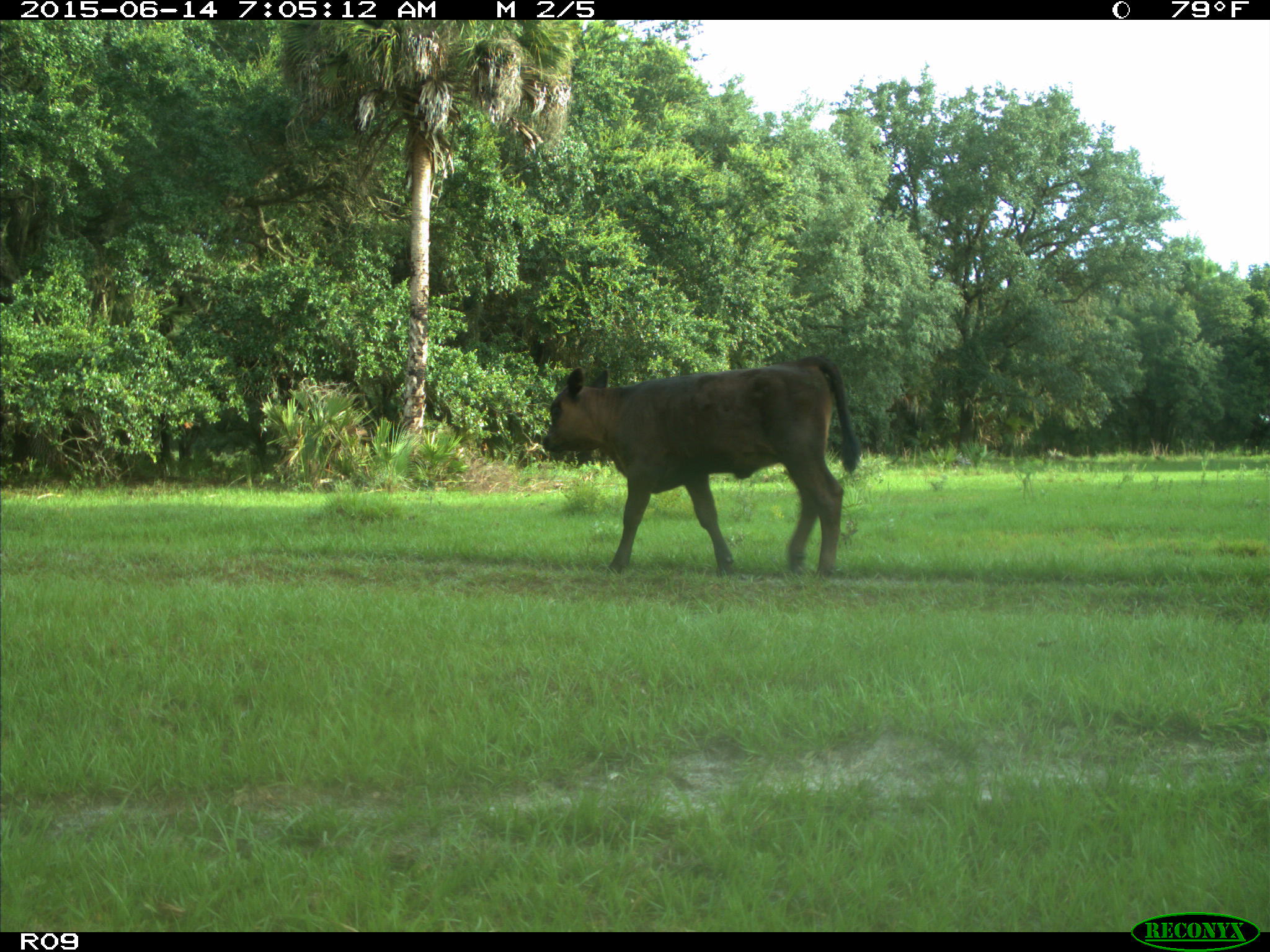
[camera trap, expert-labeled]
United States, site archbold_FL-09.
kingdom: Animalia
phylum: Chordata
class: Mammalia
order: Artiodactyla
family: Bovidae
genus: Bos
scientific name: Bos taurus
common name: domestic cow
Bos taurus (domestic cow).